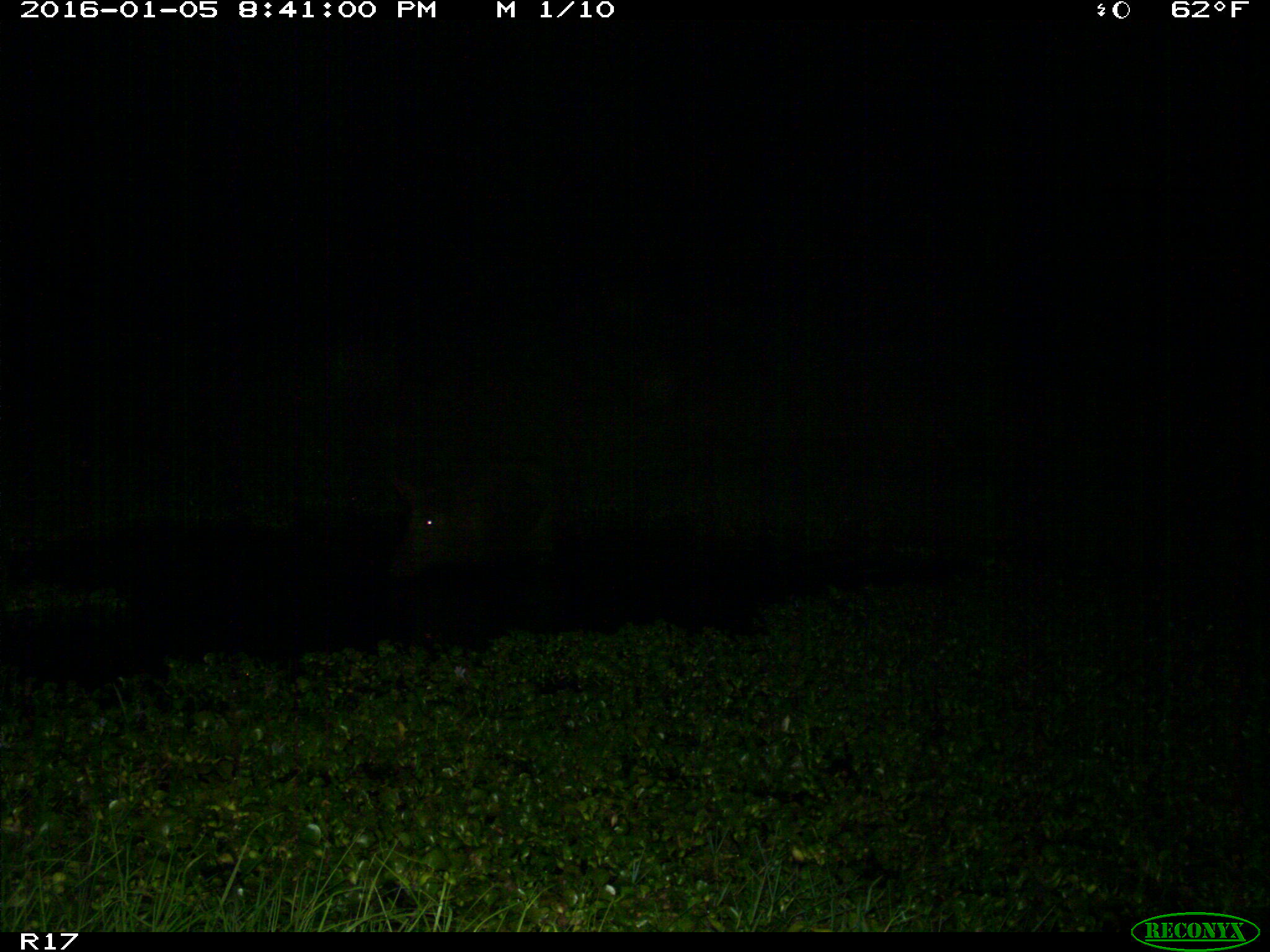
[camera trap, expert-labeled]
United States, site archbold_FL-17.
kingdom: Animalia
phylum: Chordata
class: Mammalia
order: Artiodactyla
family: Suidae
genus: Sus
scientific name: Sus scrofa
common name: wild boar